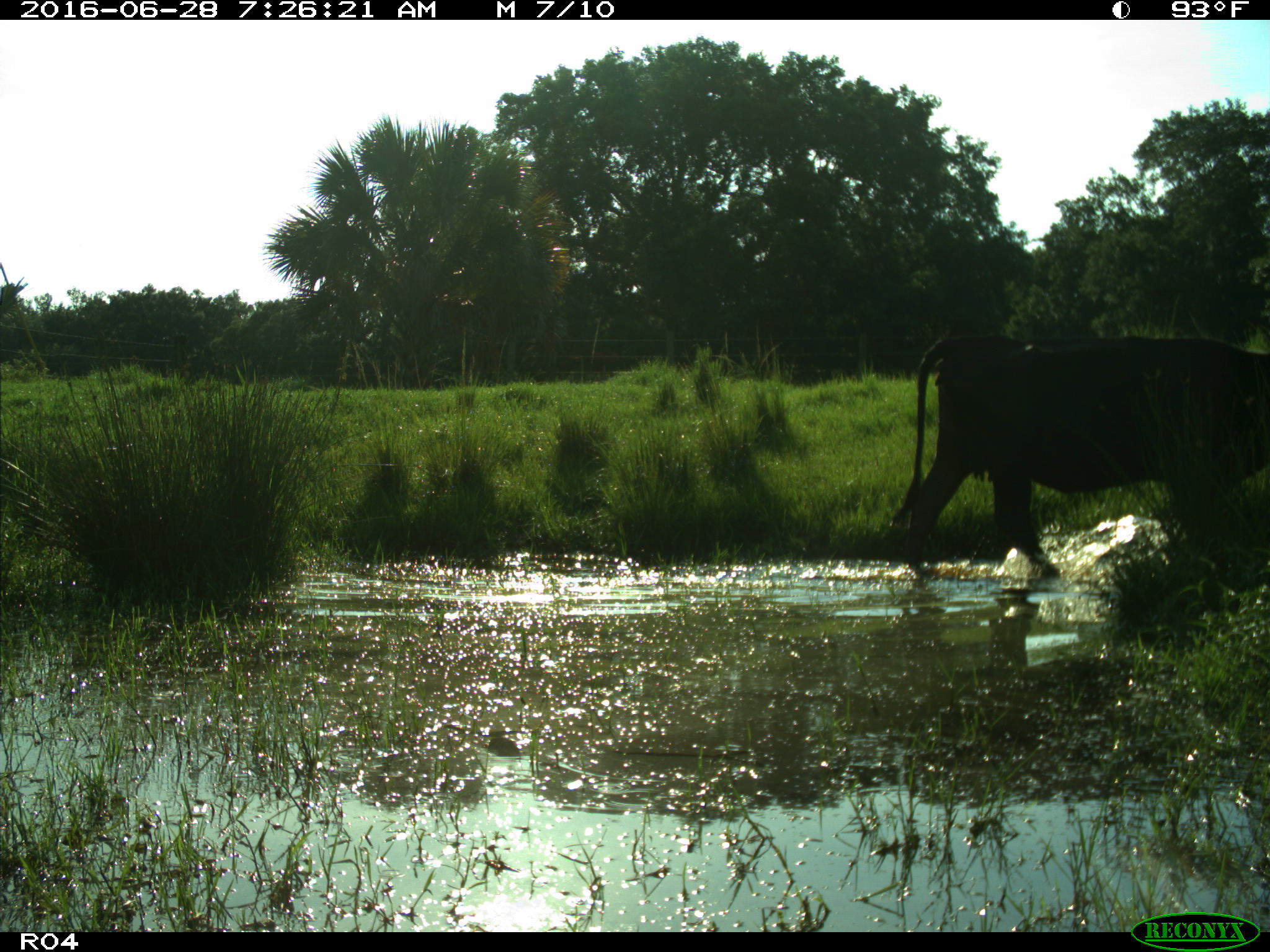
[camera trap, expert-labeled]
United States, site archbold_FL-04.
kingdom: Animalia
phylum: Chordata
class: Mammalia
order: Artiodactyla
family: Bovidae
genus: Bos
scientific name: Bos taurus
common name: domestic cow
Bos taurus (domestic cow).